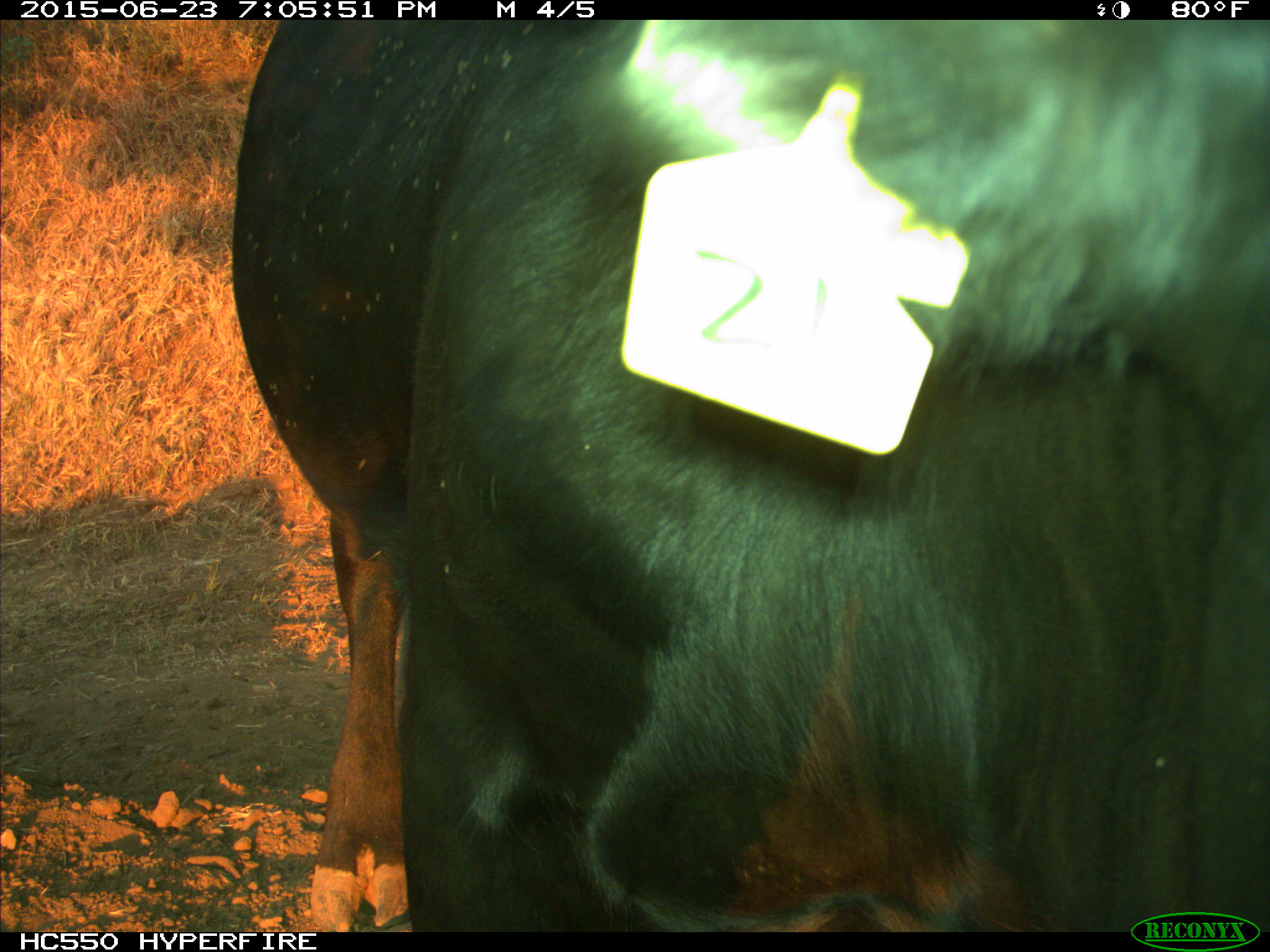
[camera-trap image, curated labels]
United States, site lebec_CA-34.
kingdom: Animalia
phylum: Chordata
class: Mammalia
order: Artiodactyla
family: Bovidae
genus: Bos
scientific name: Bos taurus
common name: domestic cow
Bos taurus (domestic cow).